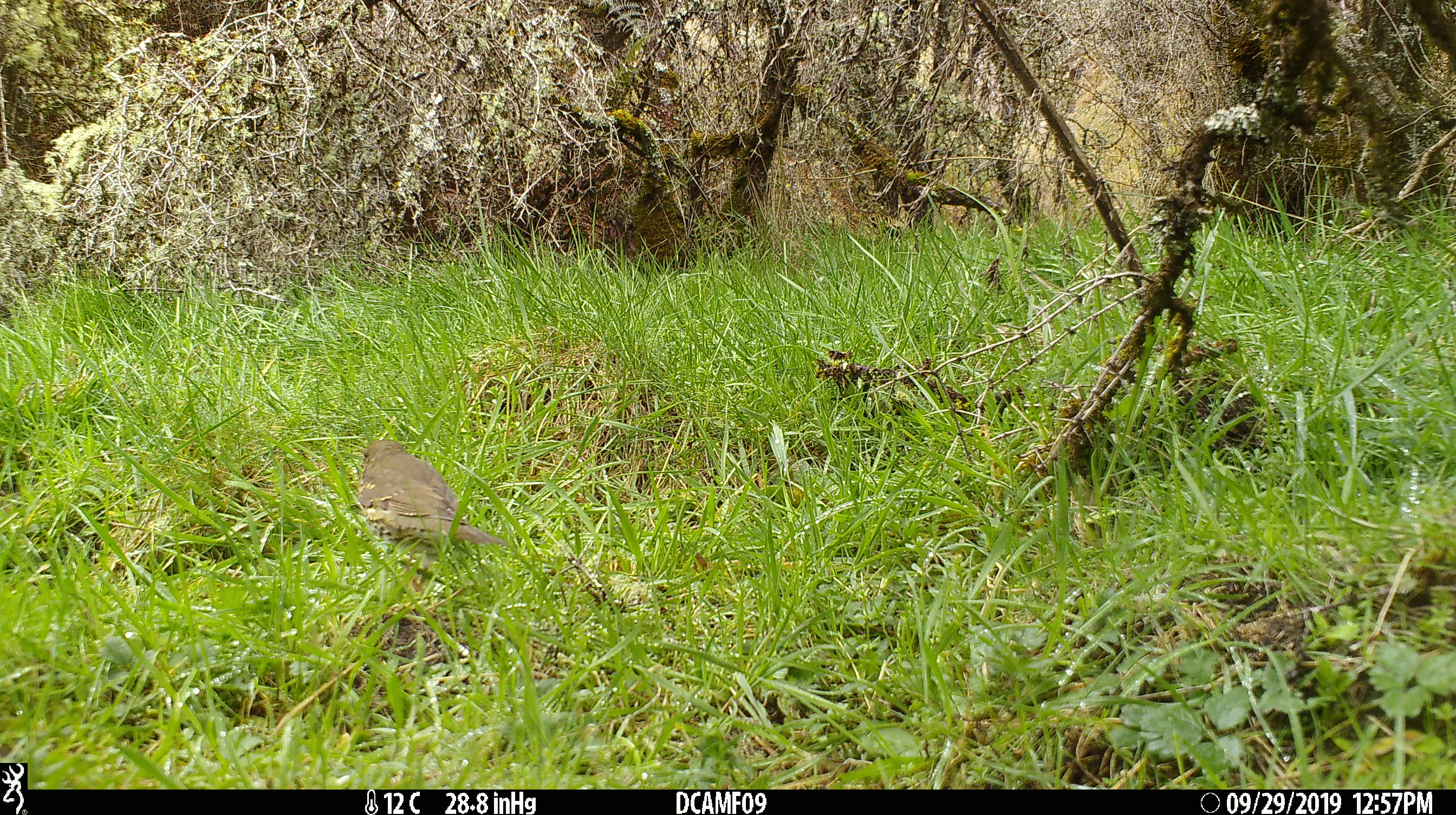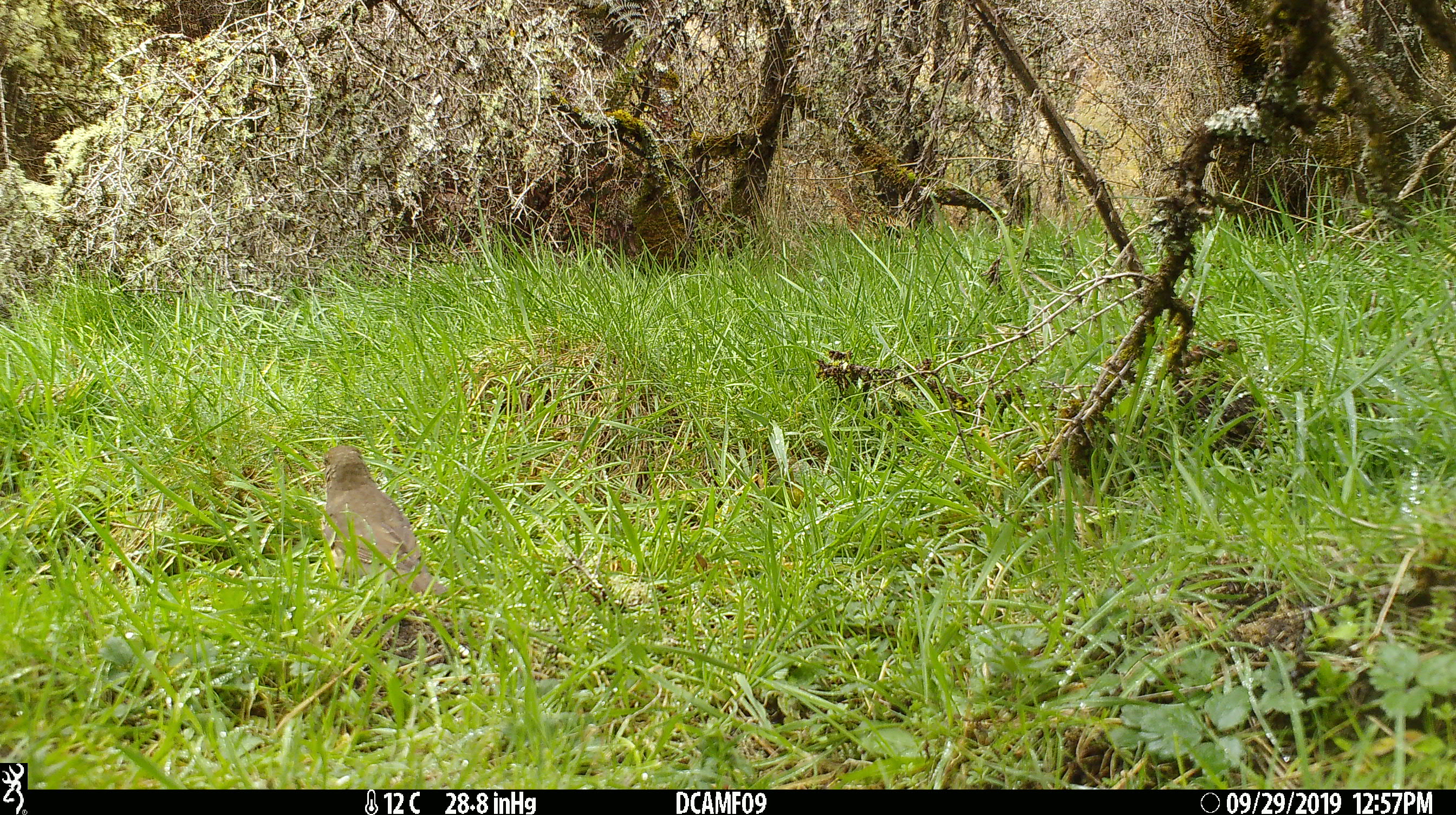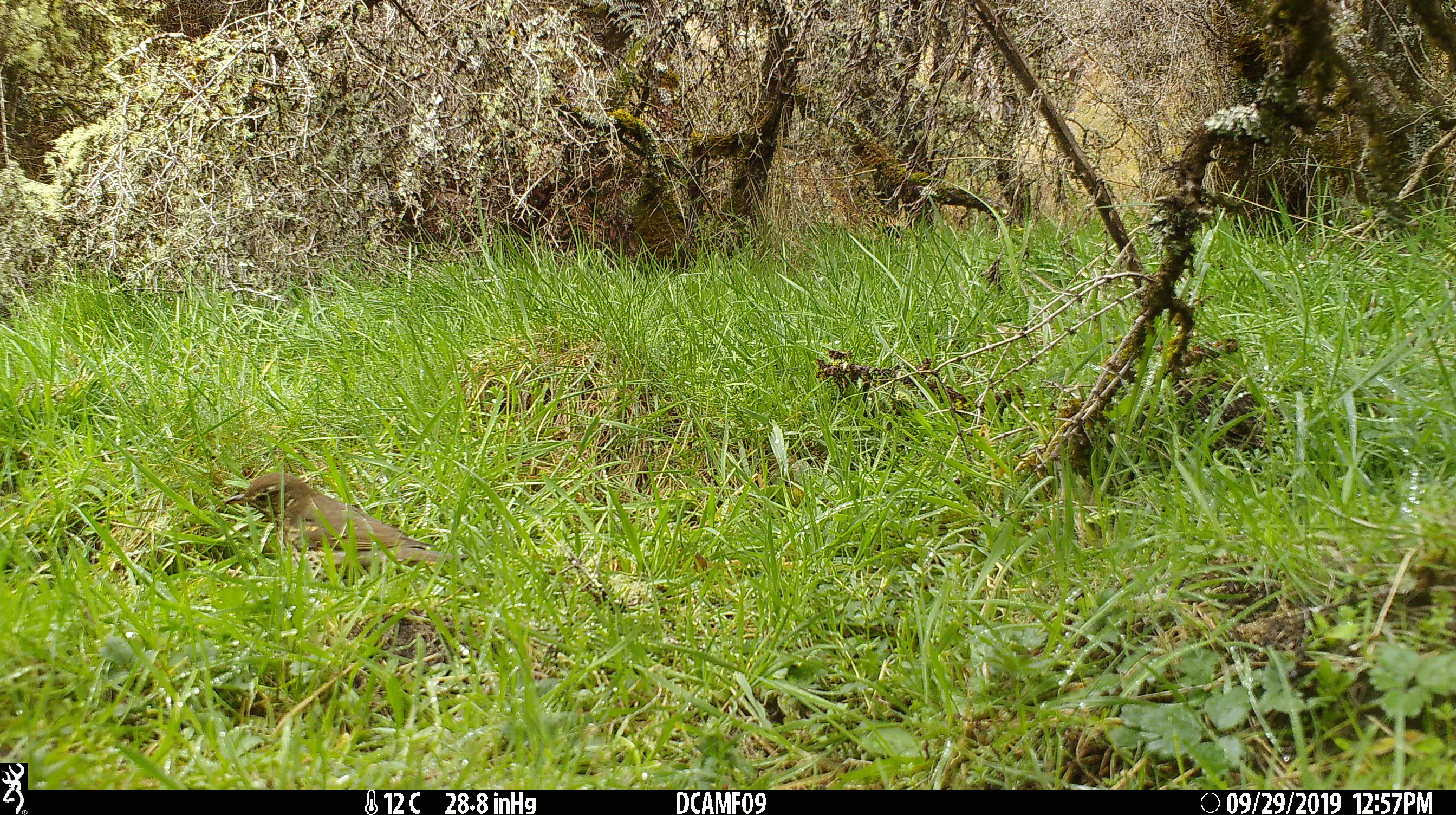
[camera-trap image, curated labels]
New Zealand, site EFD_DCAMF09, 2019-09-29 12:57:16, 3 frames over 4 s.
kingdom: Animalia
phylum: Chordata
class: Aves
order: Passeriformes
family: Turdidae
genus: Turdus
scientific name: Turdus philomelos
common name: song thrush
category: thrush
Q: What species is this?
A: Thrush (song thrush) (Turdus philomelos).